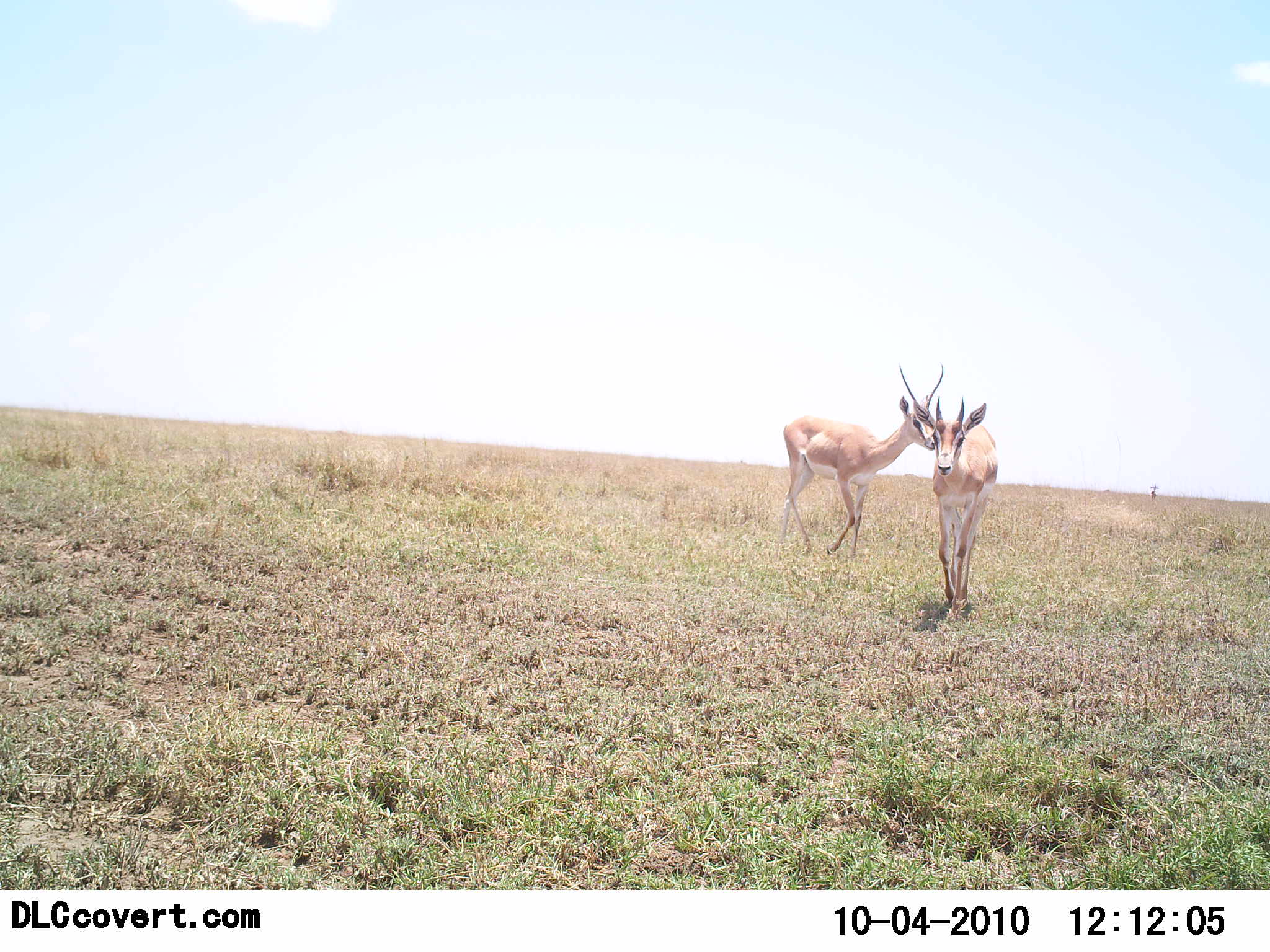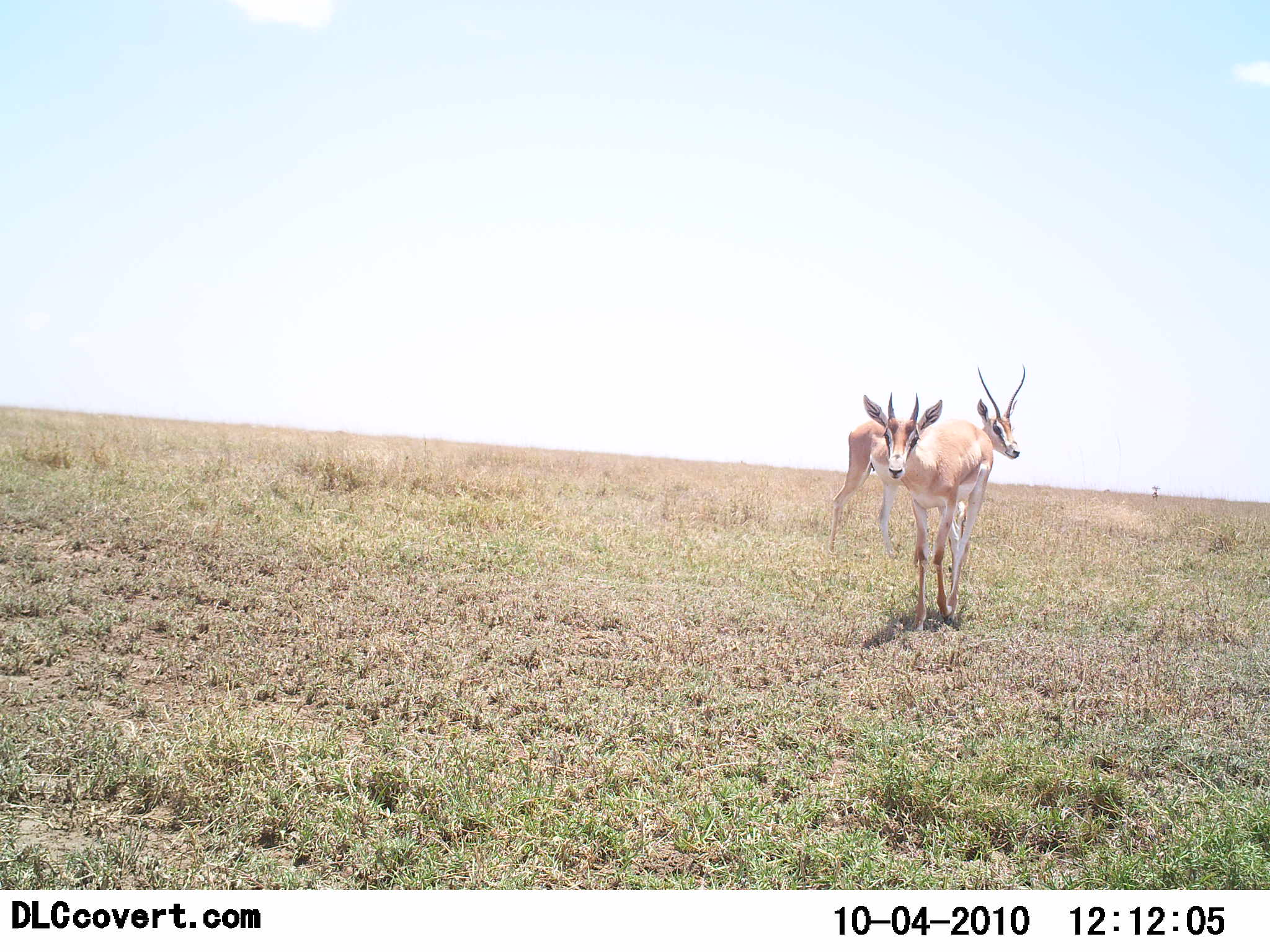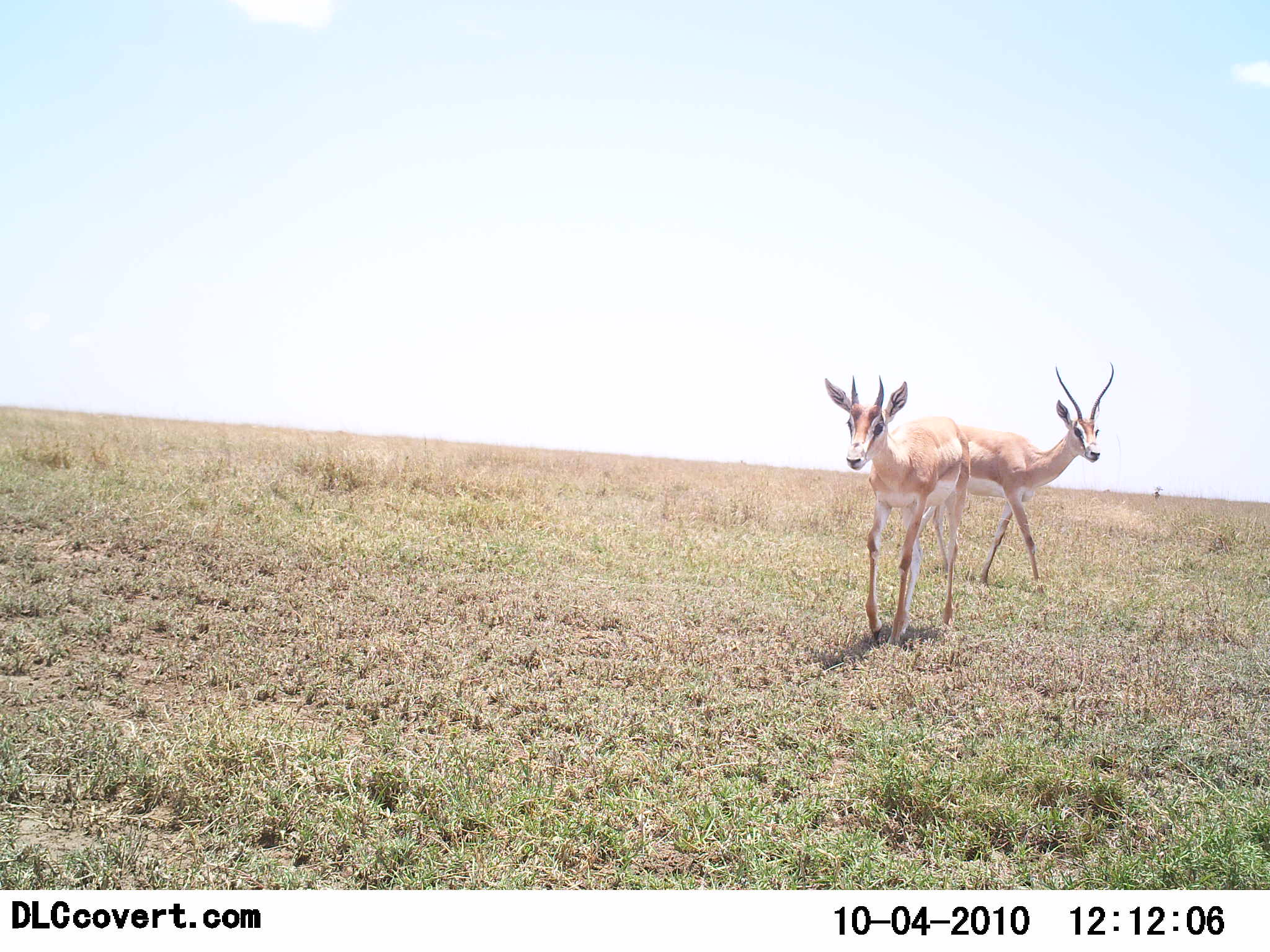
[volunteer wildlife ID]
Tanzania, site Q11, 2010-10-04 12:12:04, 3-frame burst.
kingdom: Animalia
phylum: Chordata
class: Mammalia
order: Artiodactyla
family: Bovidae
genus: Nanger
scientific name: Nanger granti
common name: grant's gazelle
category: gazellegrants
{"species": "gazellegrants (grant's gazelle) (Nanger granti)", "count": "2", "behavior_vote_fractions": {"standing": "25%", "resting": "0%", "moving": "75%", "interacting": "6%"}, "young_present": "0%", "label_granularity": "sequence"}